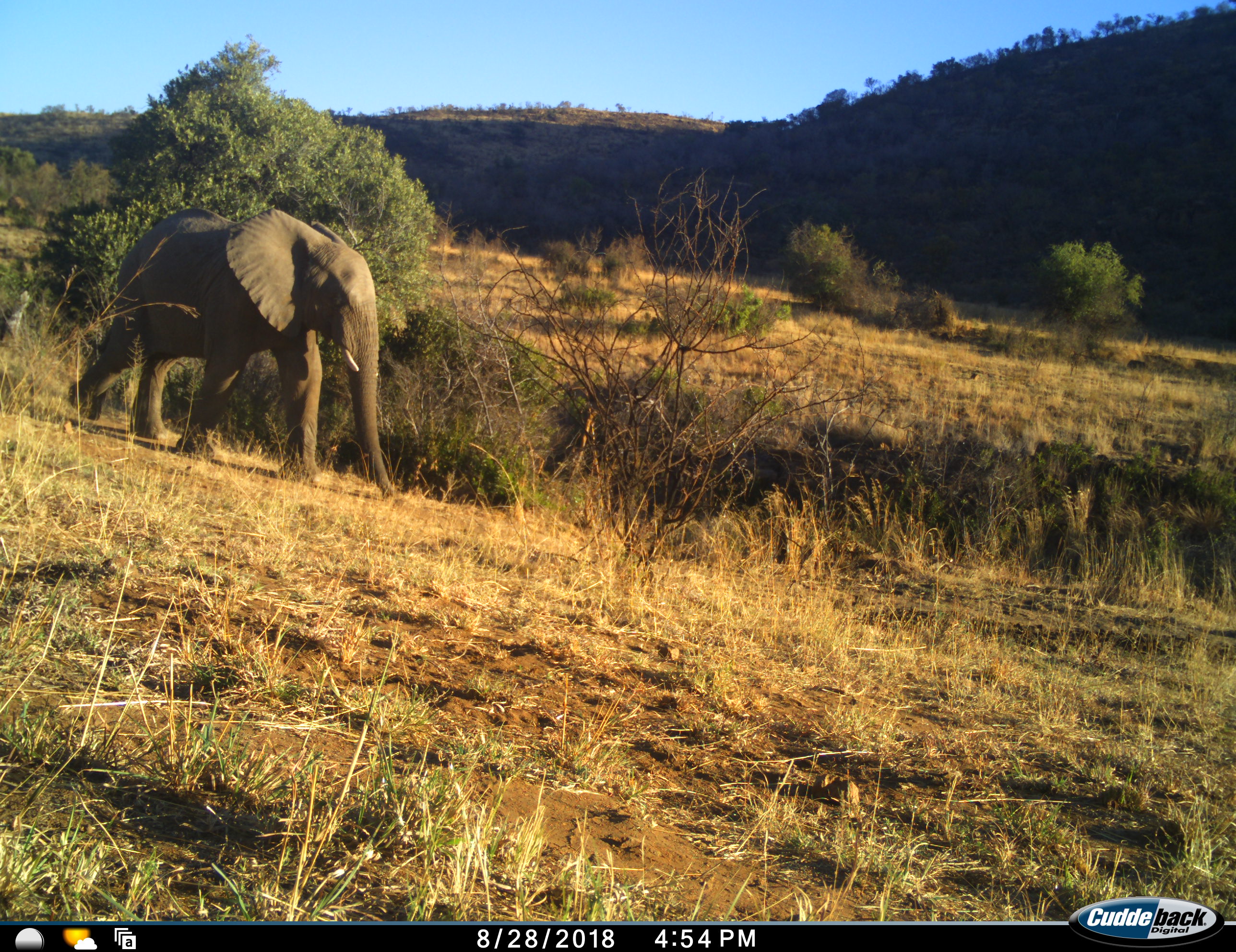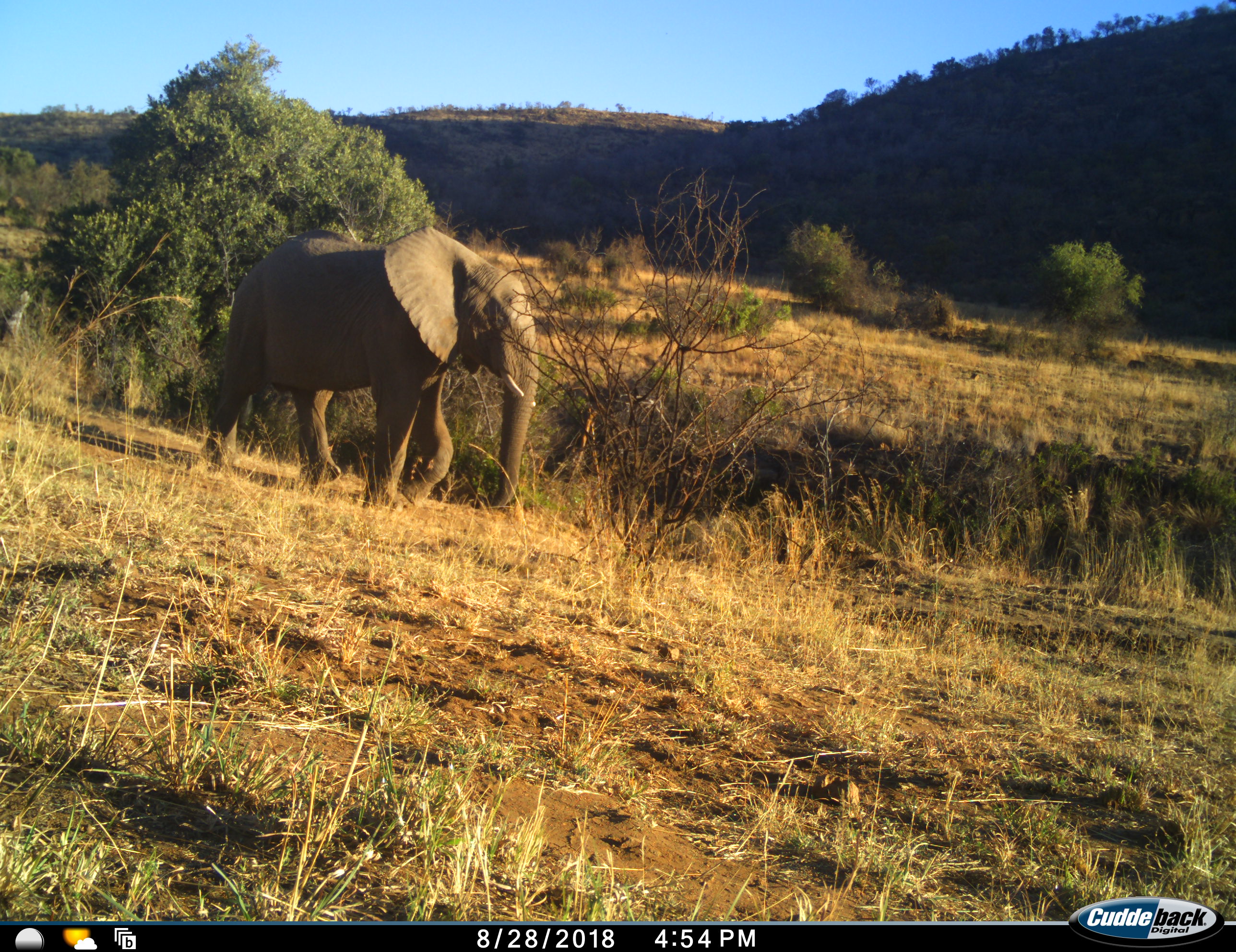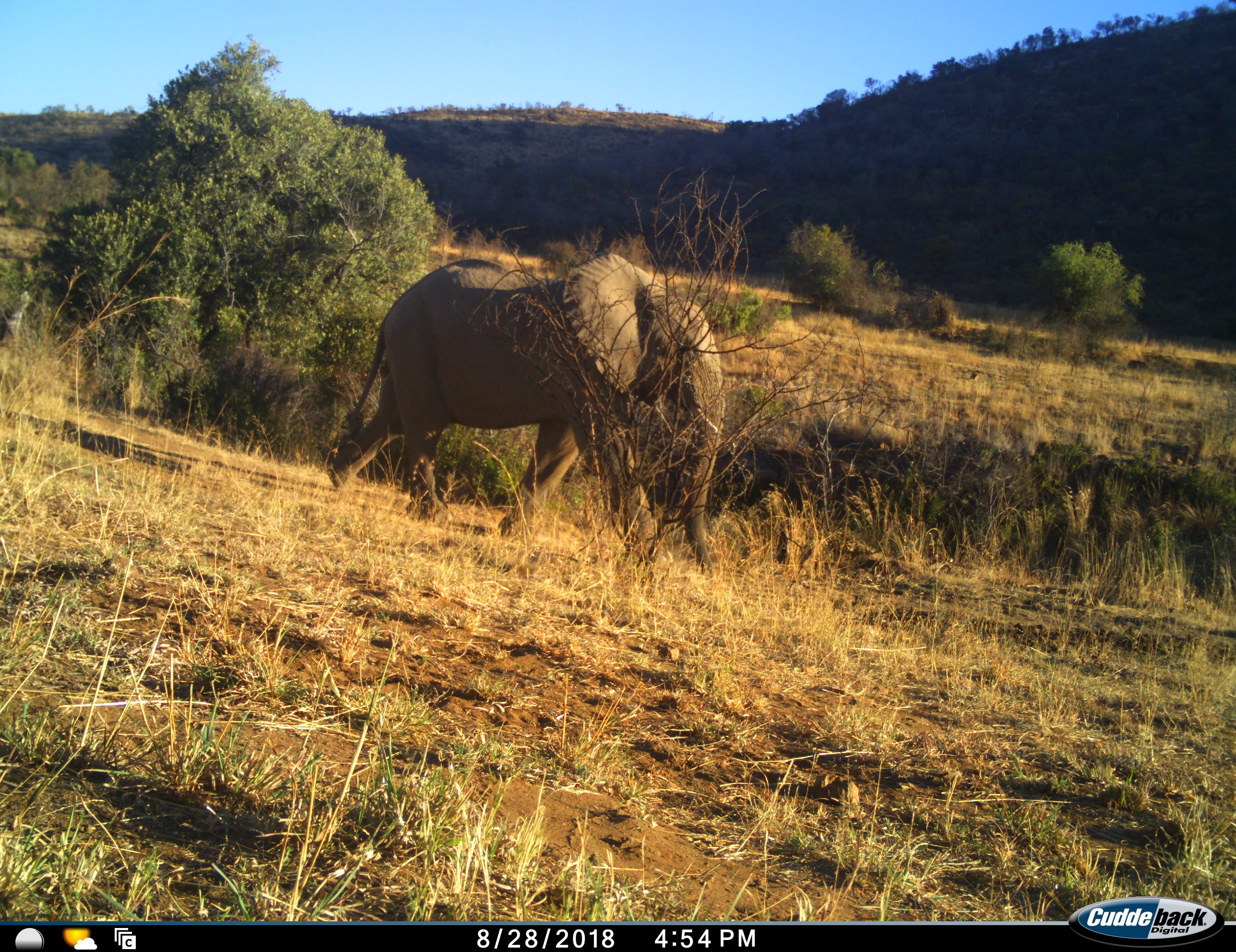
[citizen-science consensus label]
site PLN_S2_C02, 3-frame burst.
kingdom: Animalia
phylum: Chordata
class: Mammalia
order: Proboscidea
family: Elephantidae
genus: Loxodonta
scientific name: Loxodonta africana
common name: african bush elephant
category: elephant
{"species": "elephant (african bush elephant) (Loxodonta africana)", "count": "1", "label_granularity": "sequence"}